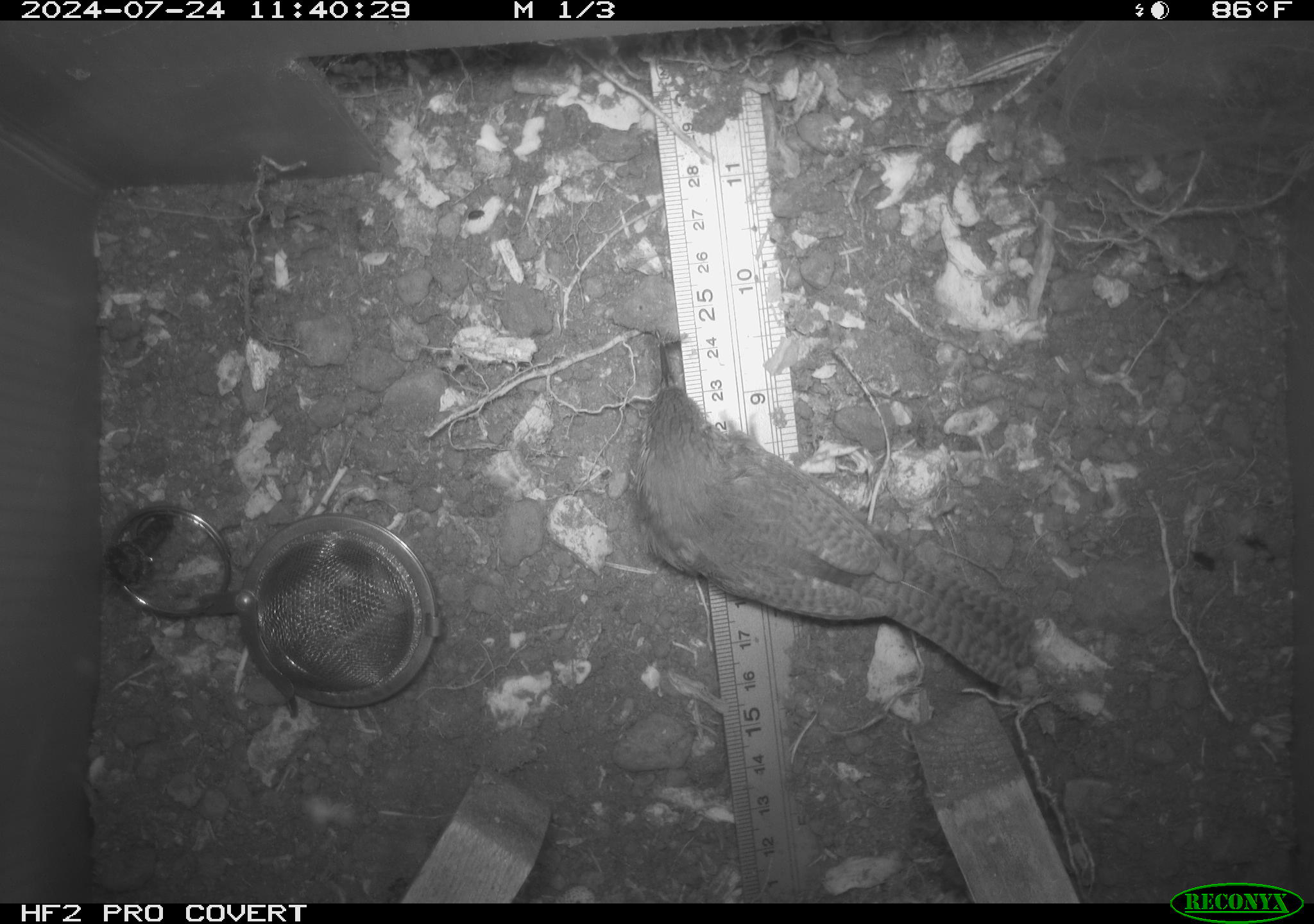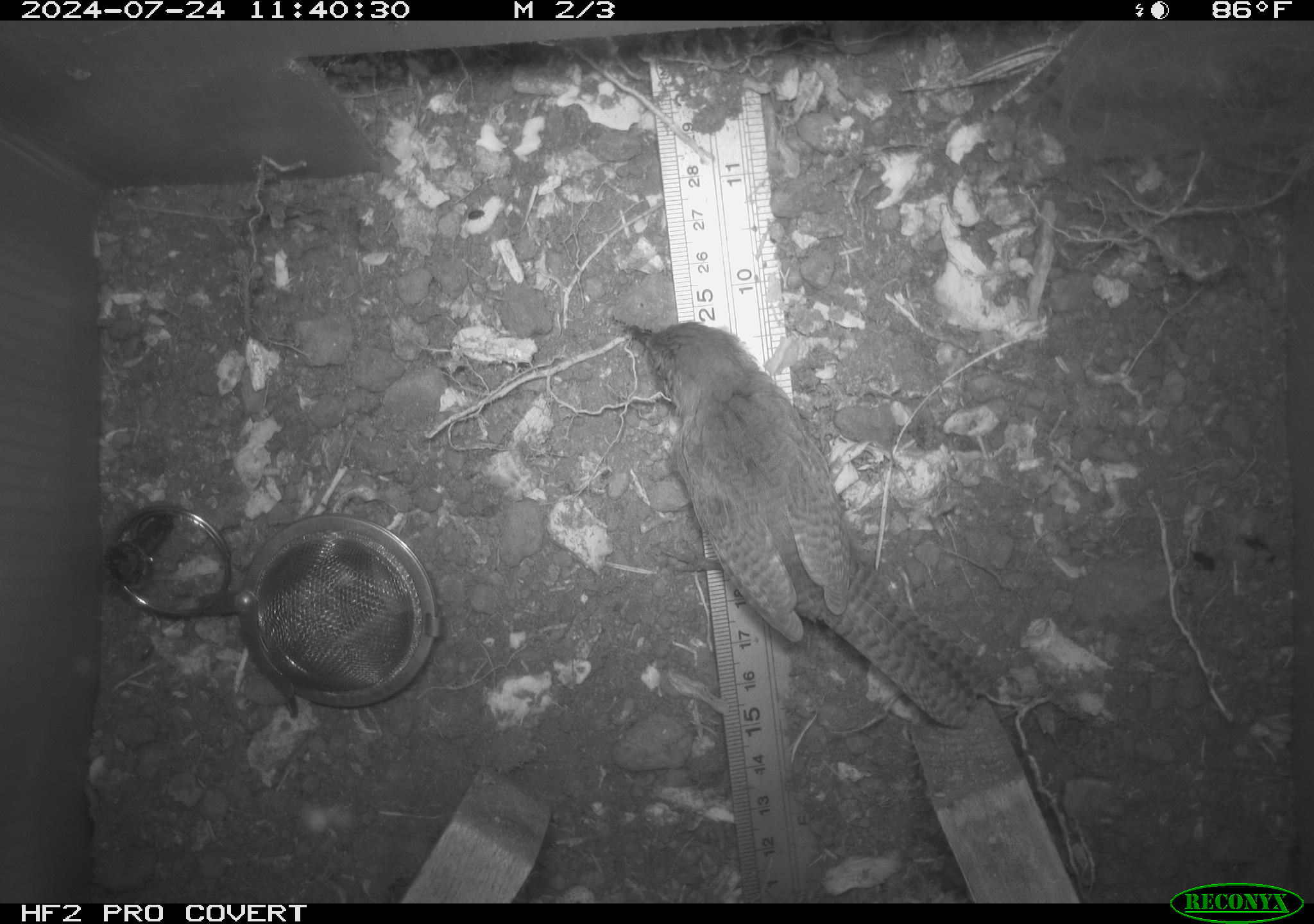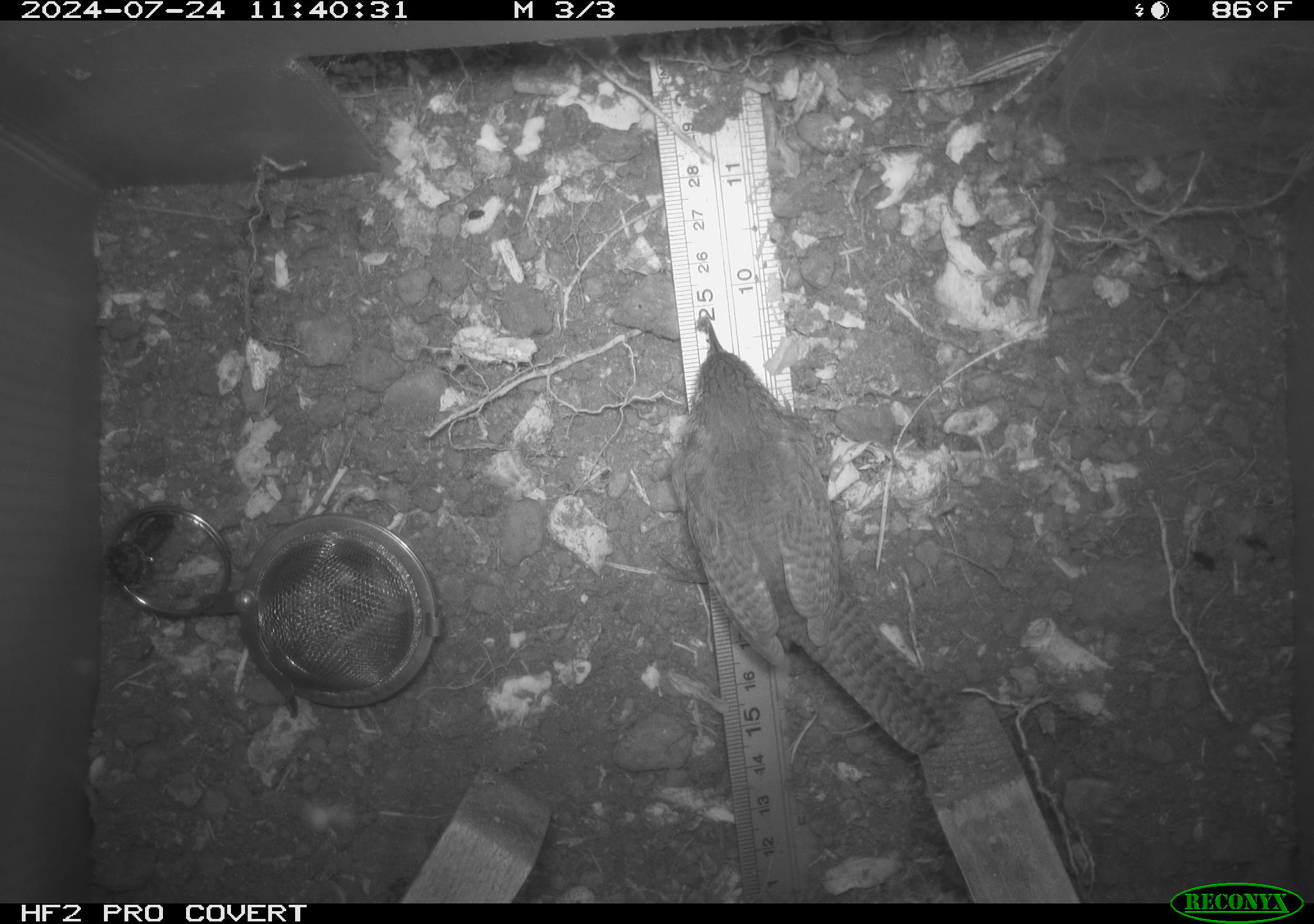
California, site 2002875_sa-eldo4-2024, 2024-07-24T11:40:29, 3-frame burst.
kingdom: Animalia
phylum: Chordata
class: Aves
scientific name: Aves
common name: bird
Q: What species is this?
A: Bird (Aves).